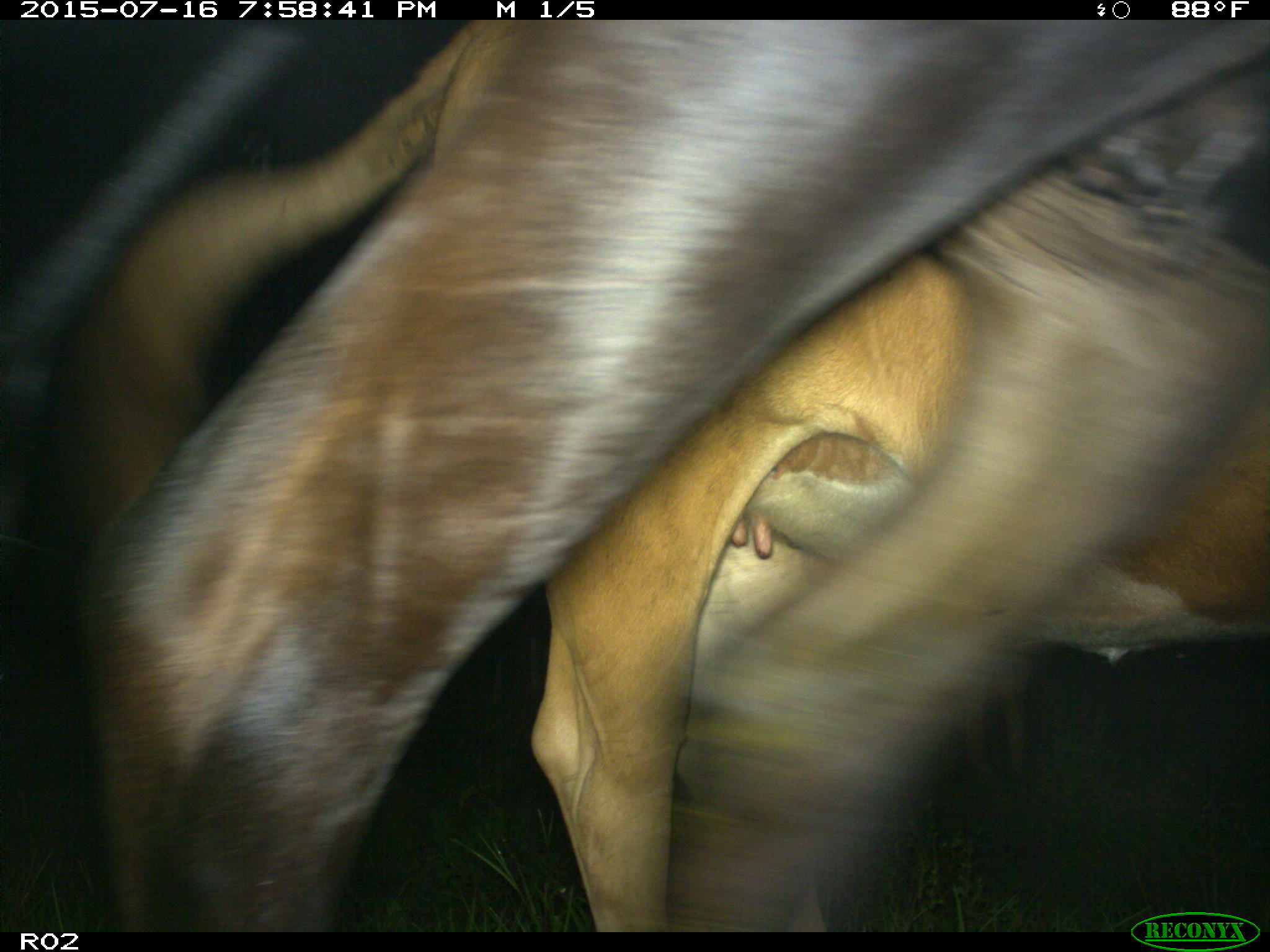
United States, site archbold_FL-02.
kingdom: Animalia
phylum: Chordata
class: Mammalia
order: Artiodactyla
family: Bovidae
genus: Bos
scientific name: Bos taurus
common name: domestic cow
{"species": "Bos taurus (domestic cow)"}